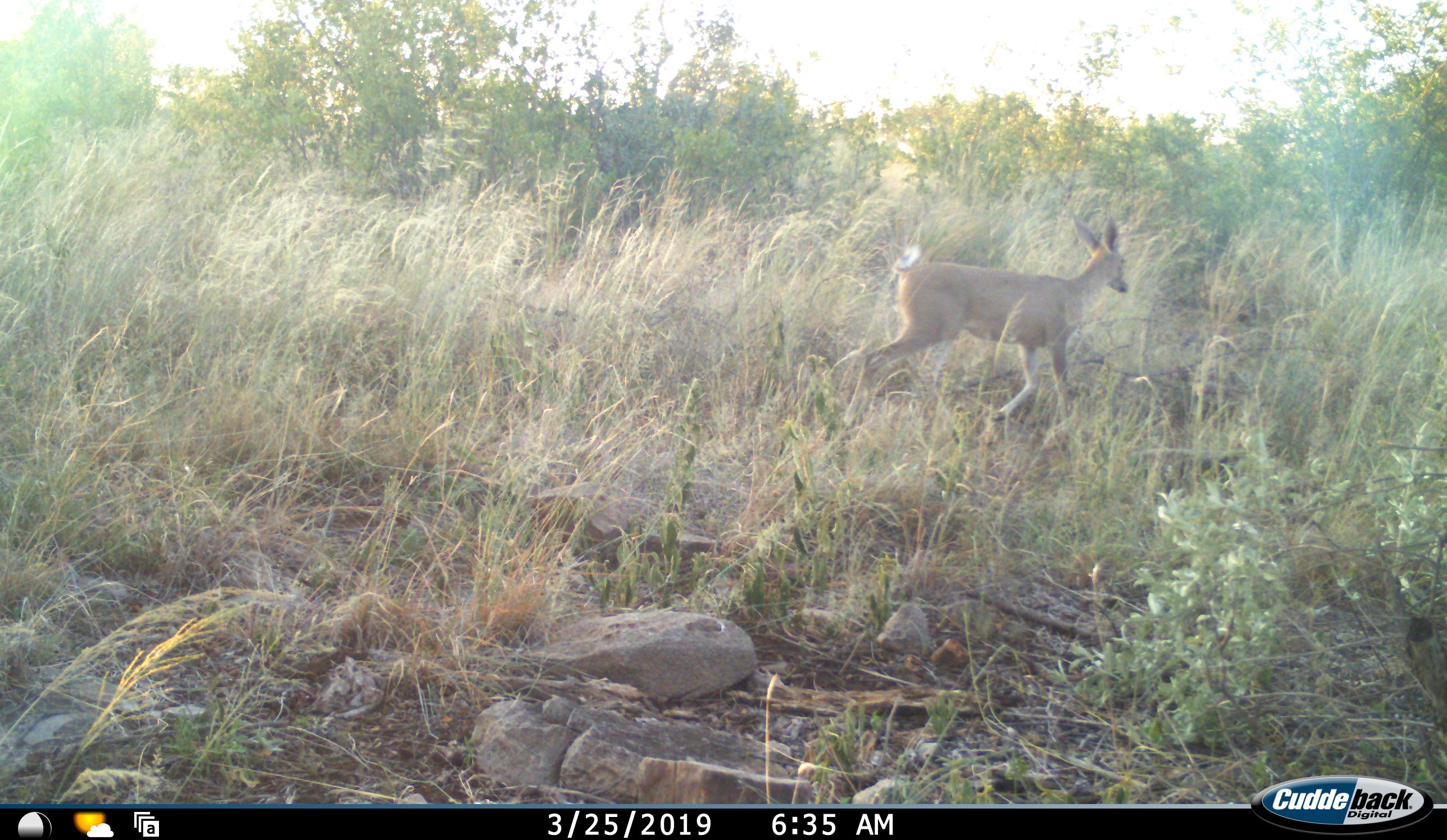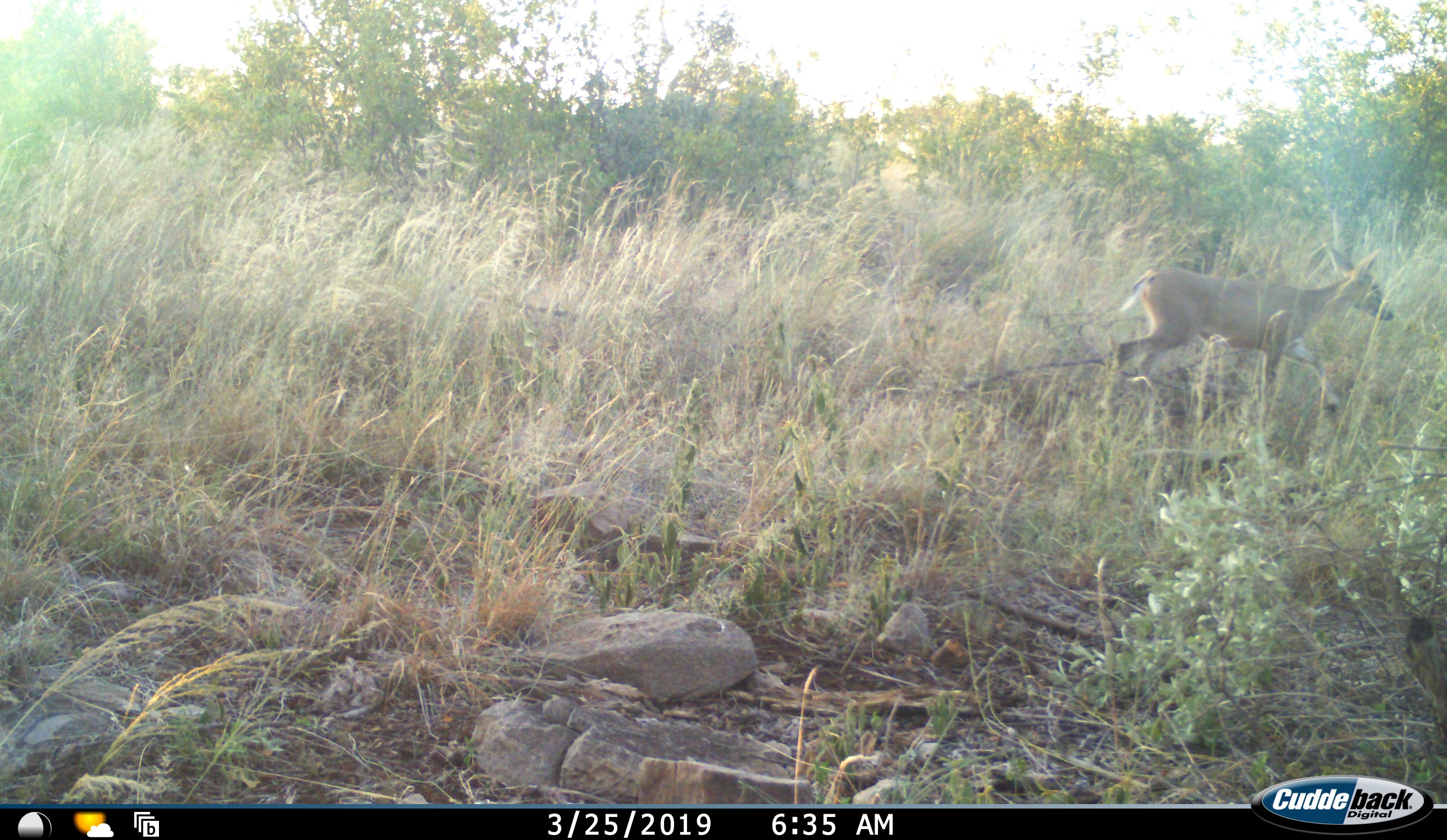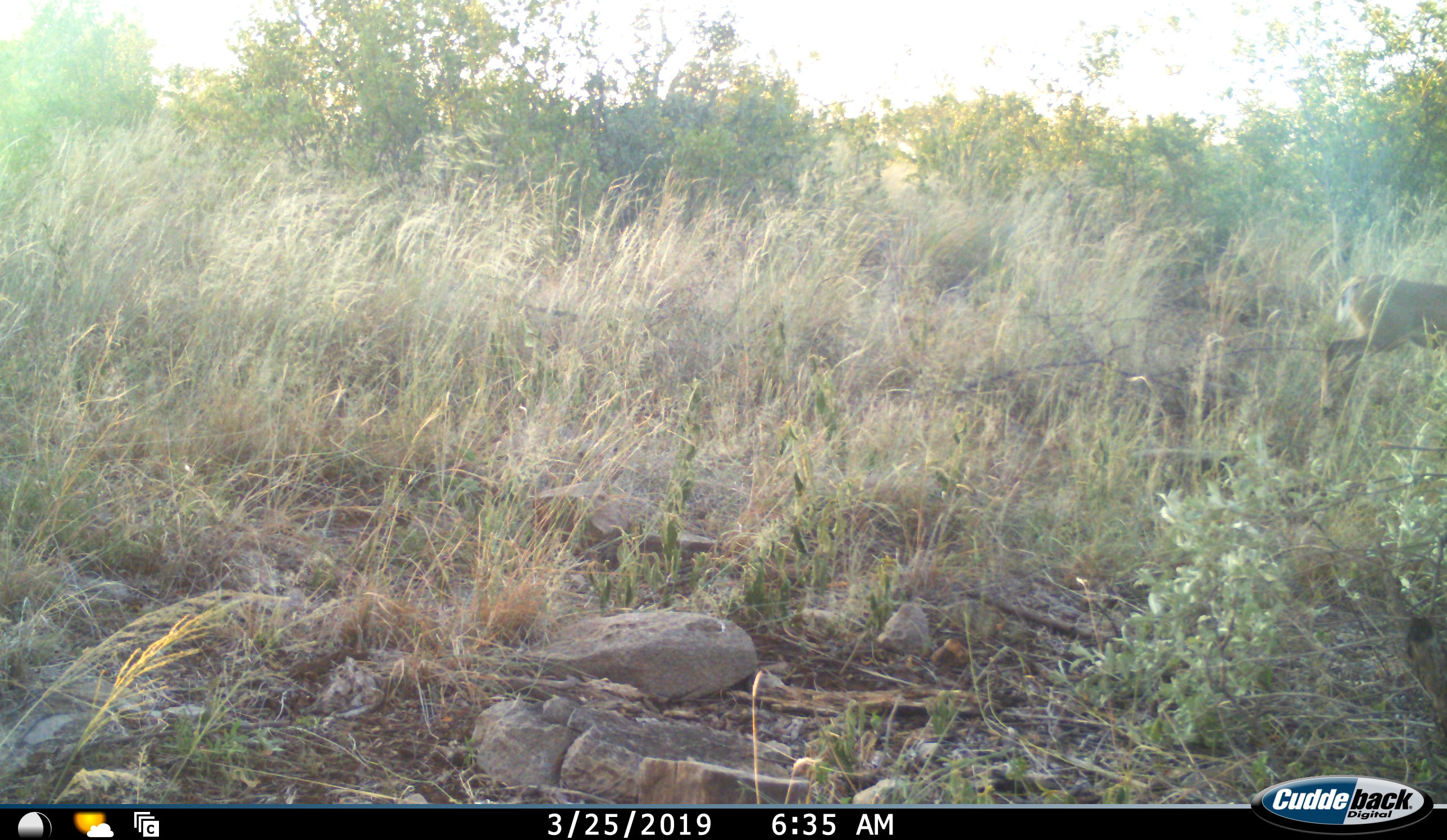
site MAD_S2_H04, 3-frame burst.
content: unidentified animal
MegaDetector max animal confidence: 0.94